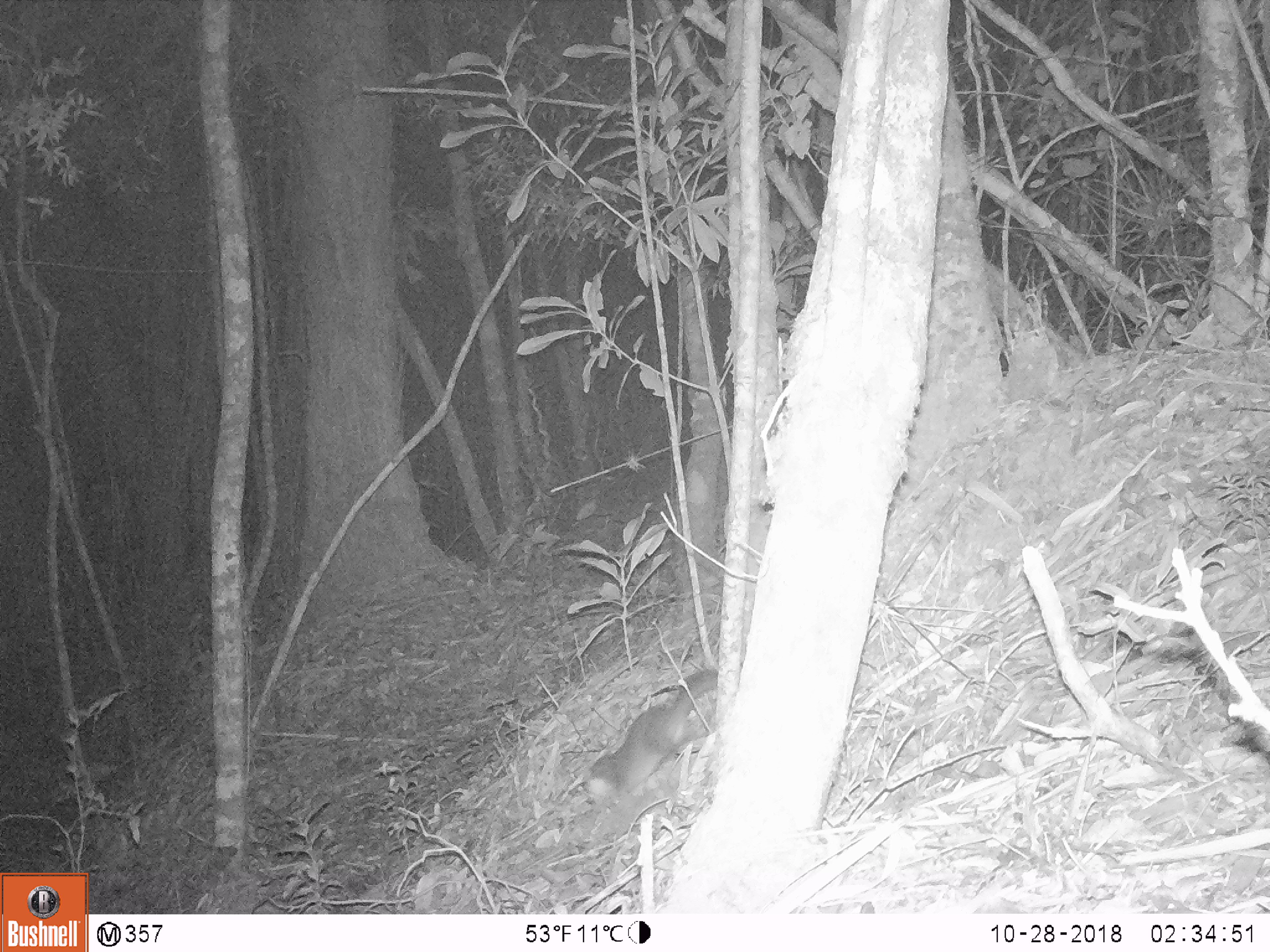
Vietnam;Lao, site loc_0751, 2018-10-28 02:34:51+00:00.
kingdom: Animalia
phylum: Chordata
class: Mammalia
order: Carnivora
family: Mustelidae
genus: Melogale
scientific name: Melogale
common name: ferret badger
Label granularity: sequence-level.